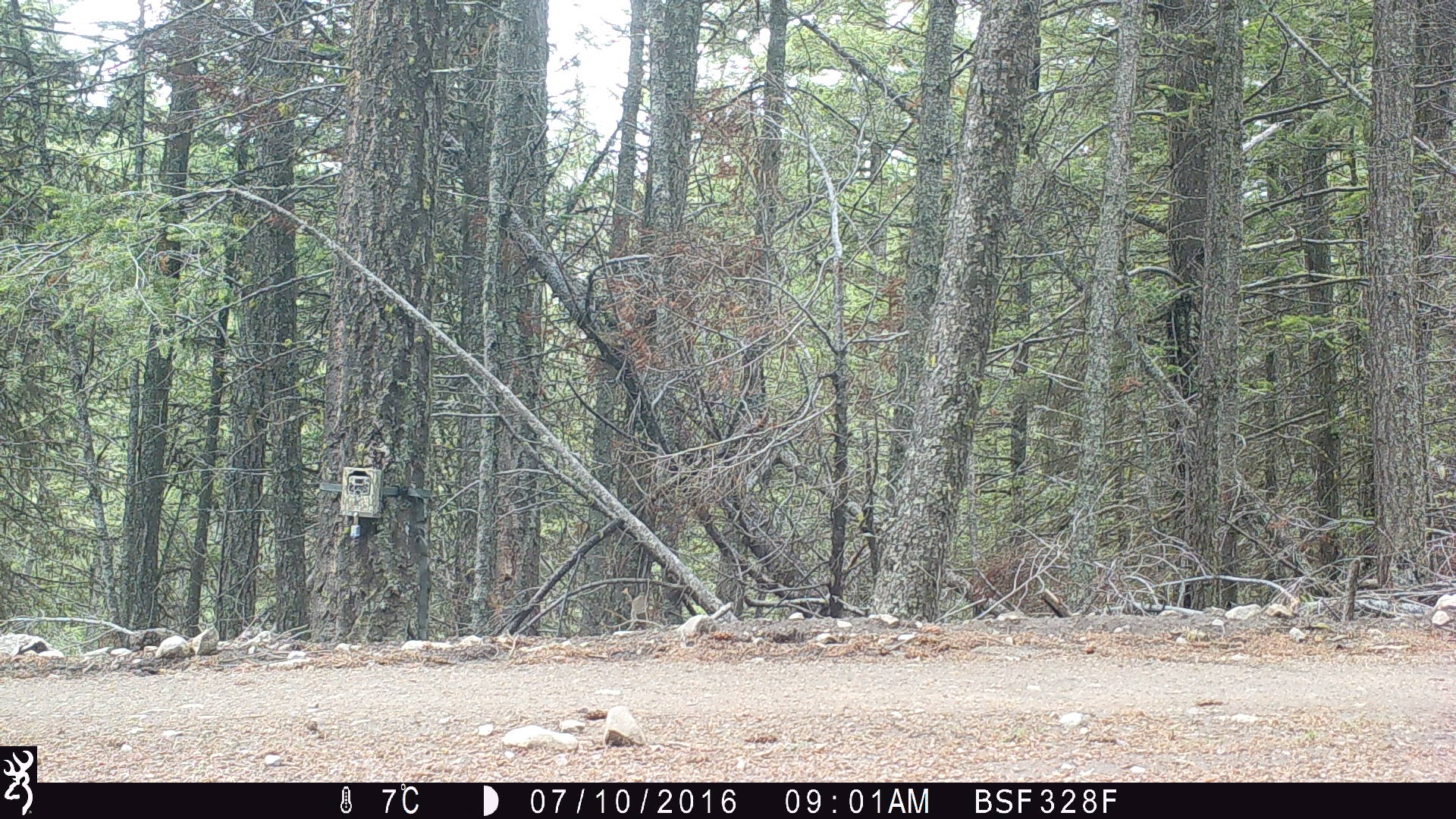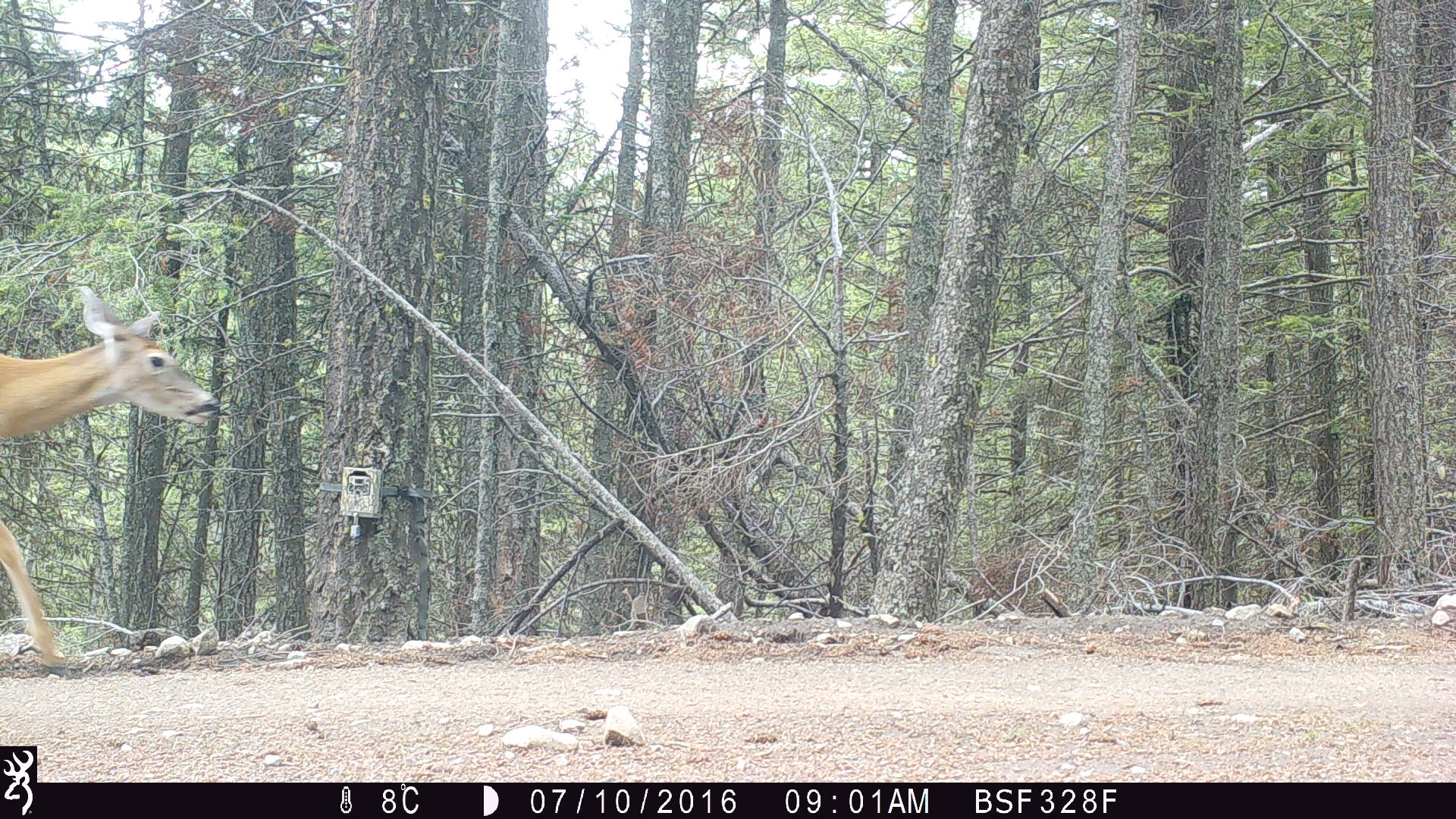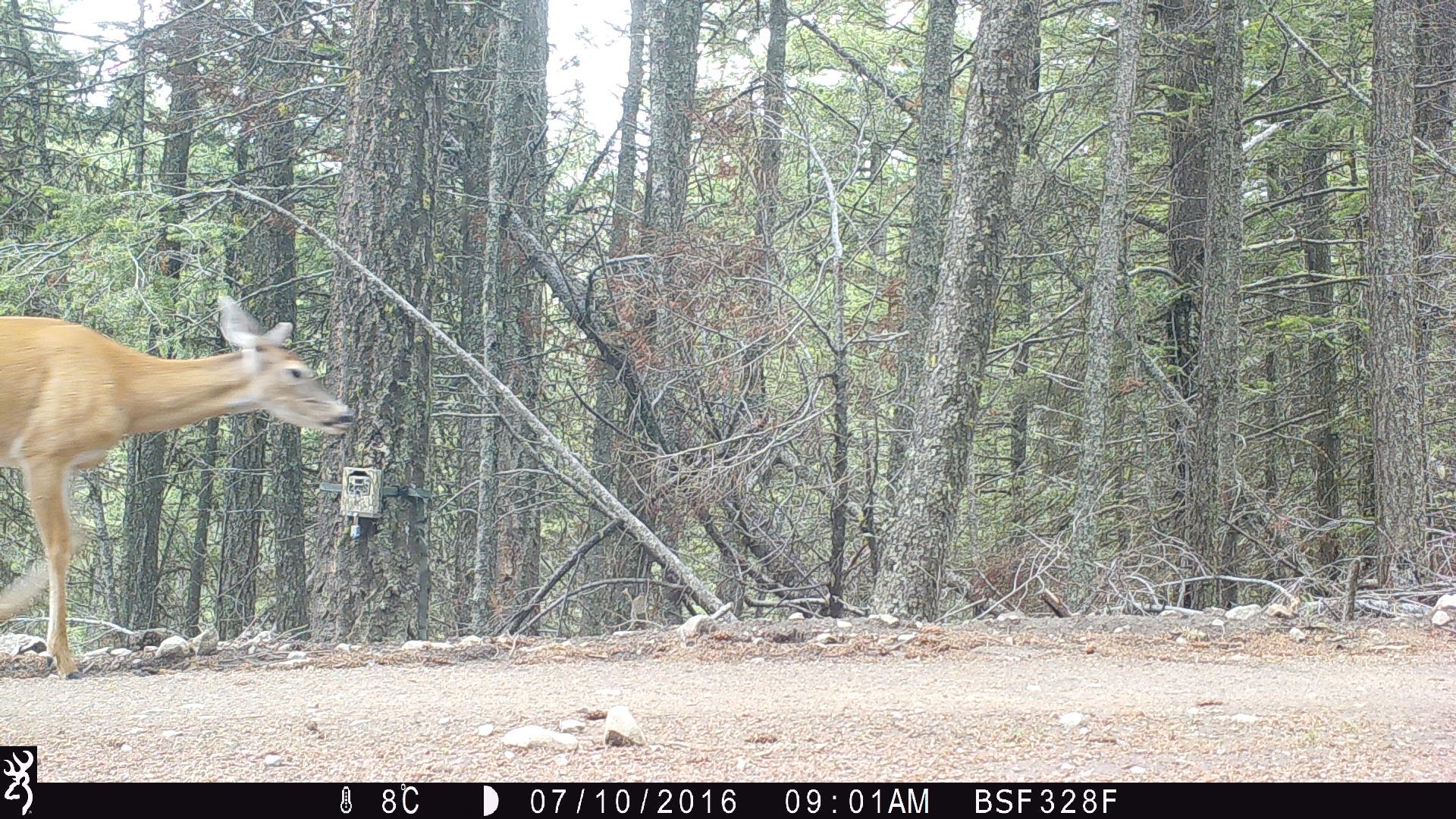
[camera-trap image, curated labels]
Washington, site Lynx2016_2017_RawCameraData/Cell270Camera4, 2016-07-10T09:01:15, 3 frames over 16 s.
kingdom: Animalia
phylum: Chordata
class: Mammalia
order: Artiodactyla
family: Cervidae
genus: Odocoileus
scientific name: Odocoileus virginianus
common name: white-tailed deer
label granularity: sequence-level